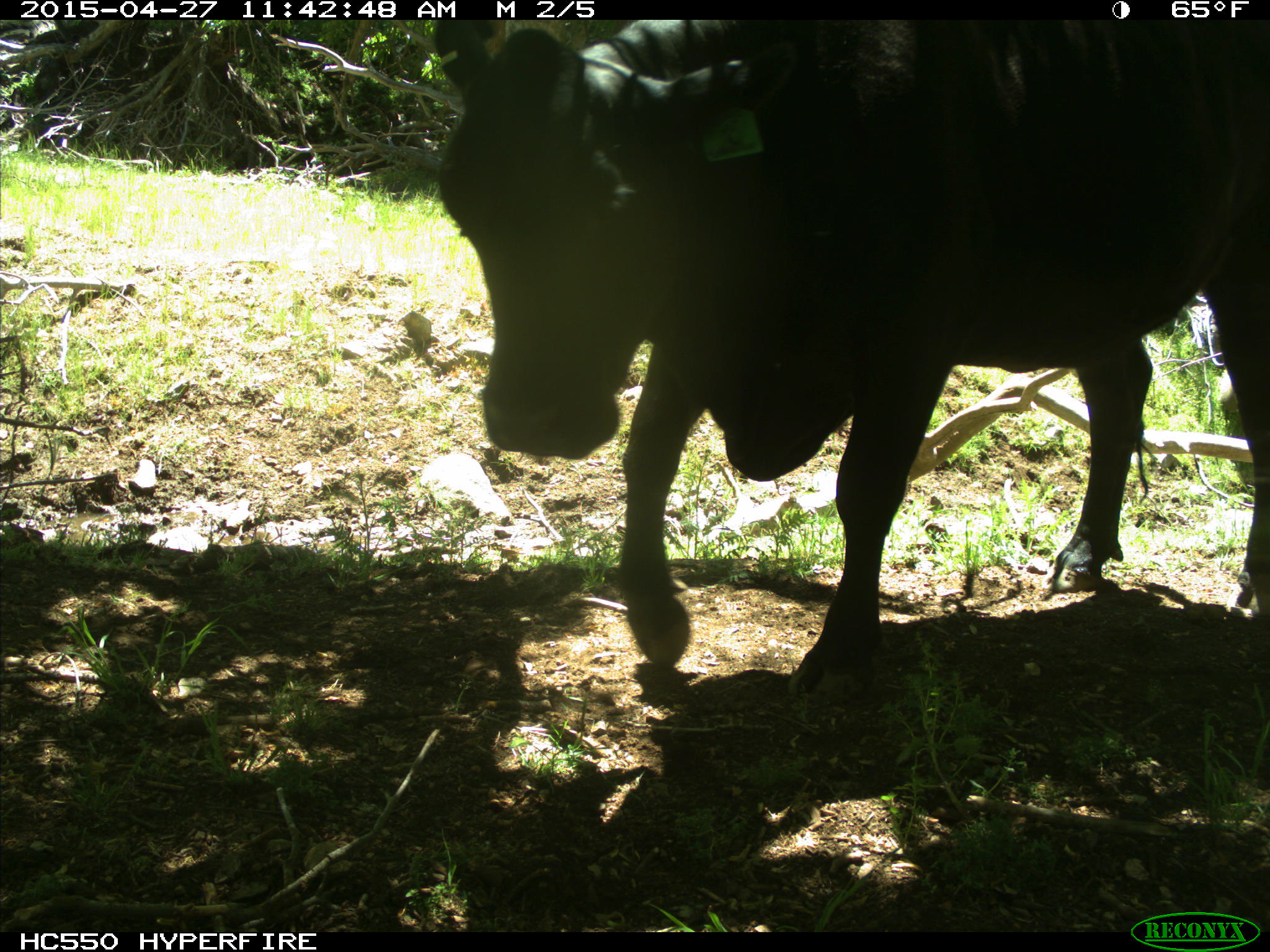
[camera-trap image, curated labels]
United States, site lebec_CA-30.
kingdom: Animalia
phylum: Chordata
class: Mammalia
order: Artiodactyla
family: Bovidae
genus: Bos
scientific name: Bos taurus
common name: domestic cow